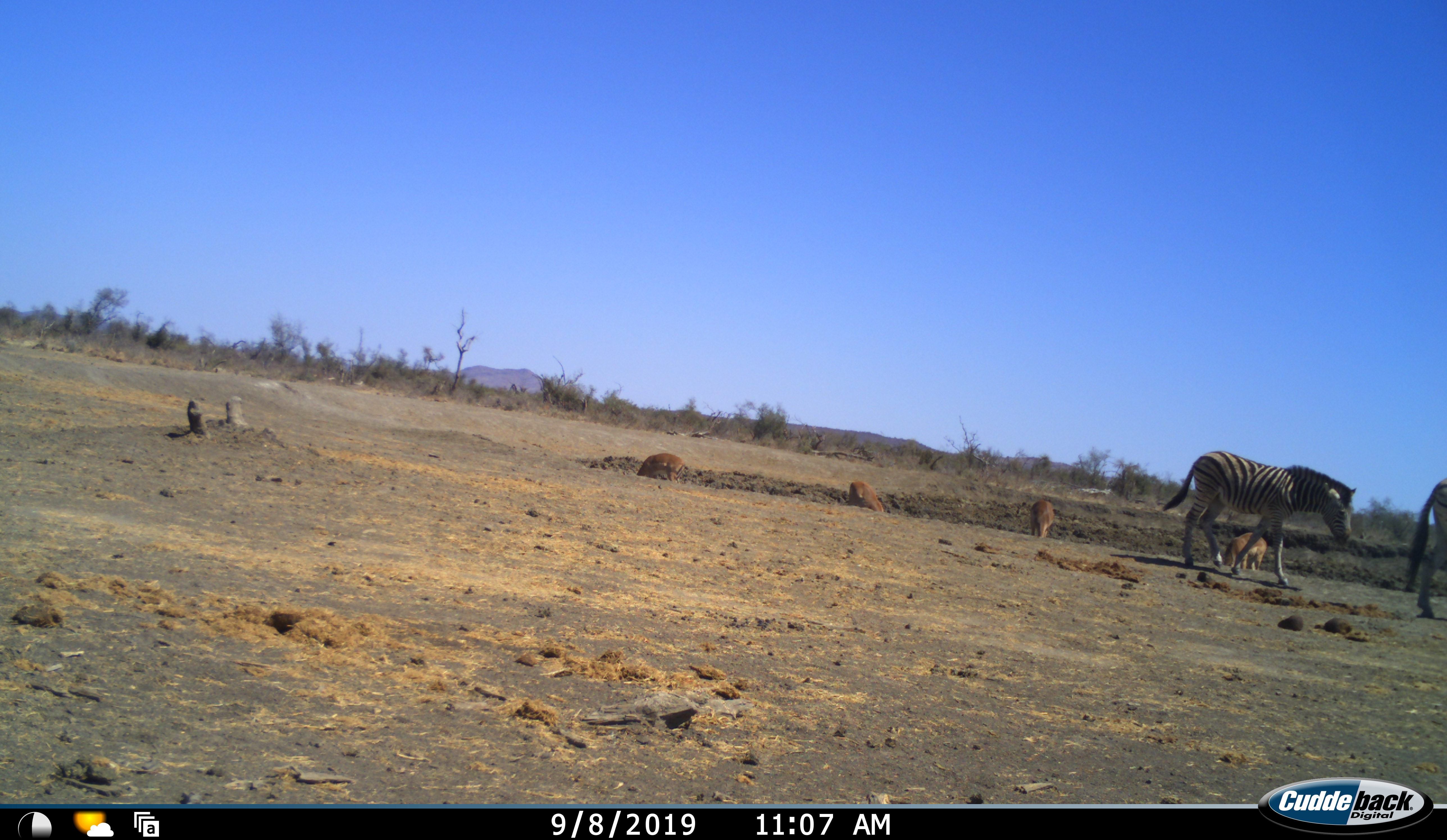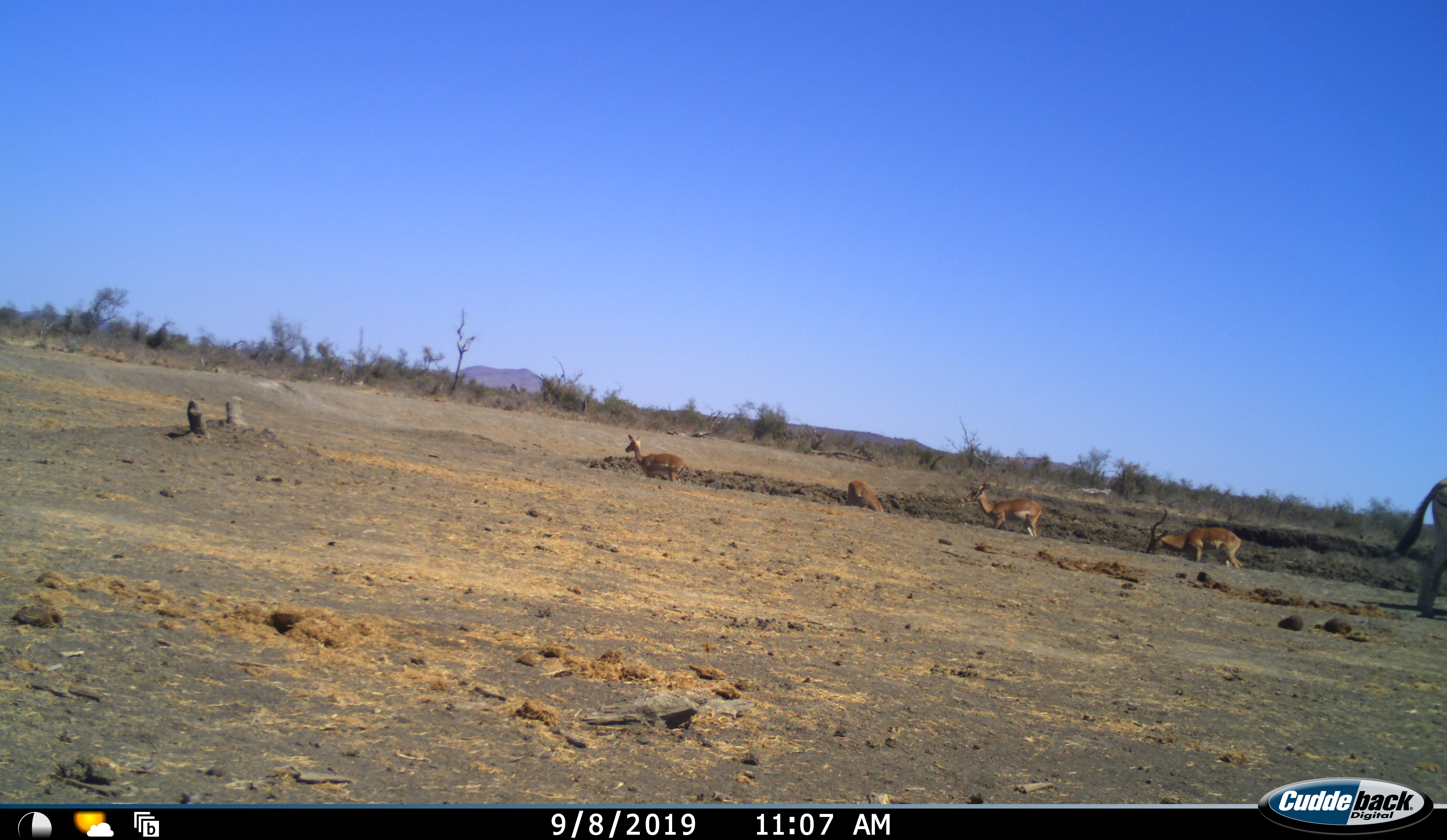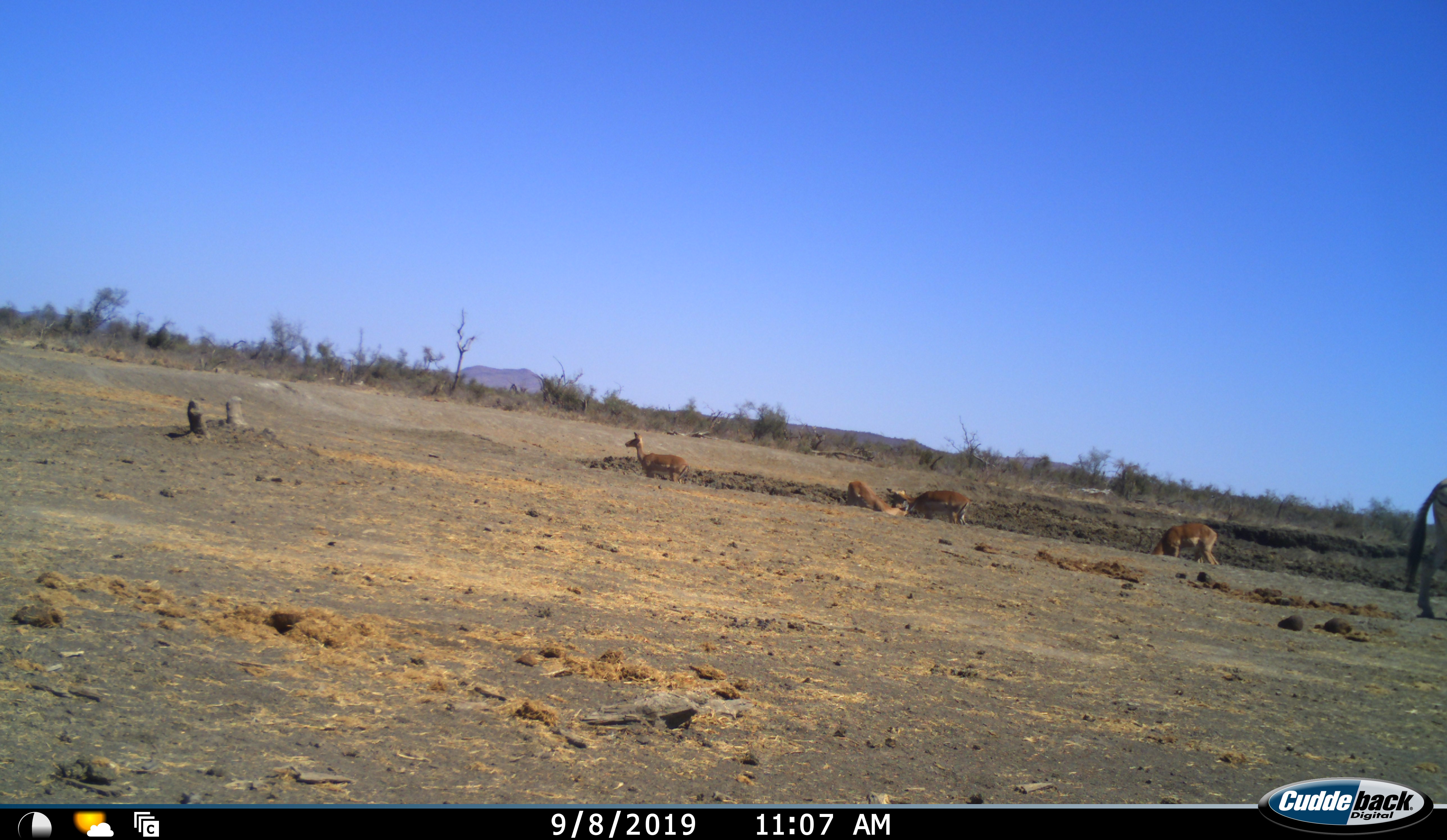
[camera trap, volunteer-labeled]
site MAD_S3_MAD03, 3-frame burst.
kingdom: Animalia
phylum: Chordata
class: Mammalia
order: Artiodactyla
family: Bovidae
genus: Aepyceros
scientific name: Aepyceros melampus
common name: impala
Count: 4.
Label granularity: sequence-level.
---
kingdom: Animalia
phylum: Chordata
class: Mammalia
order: Perissodactyla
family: Equidae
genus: Equus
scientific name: Equus quagga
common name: plains zebra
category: zebraplains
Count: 2.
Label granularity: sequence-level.